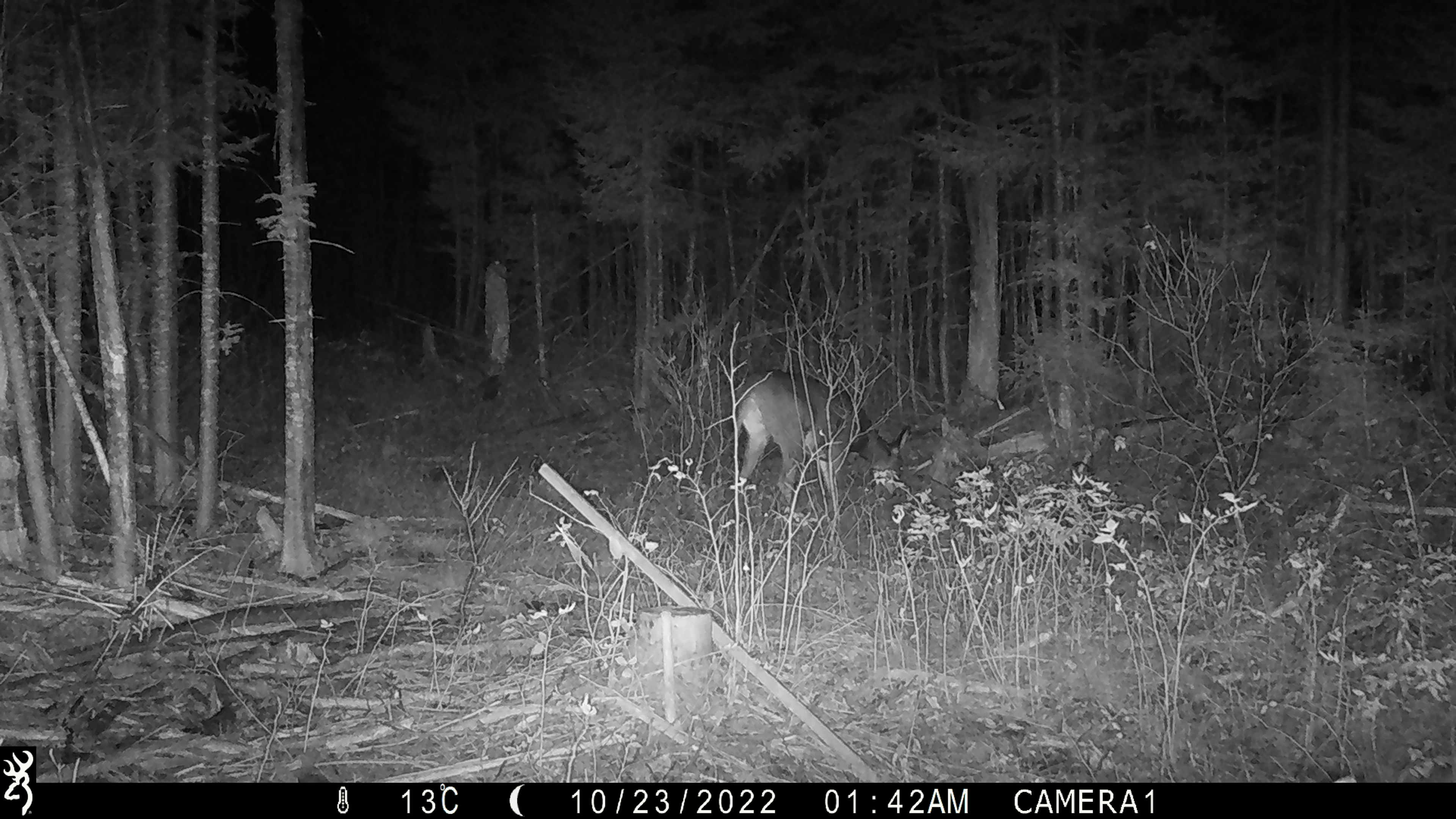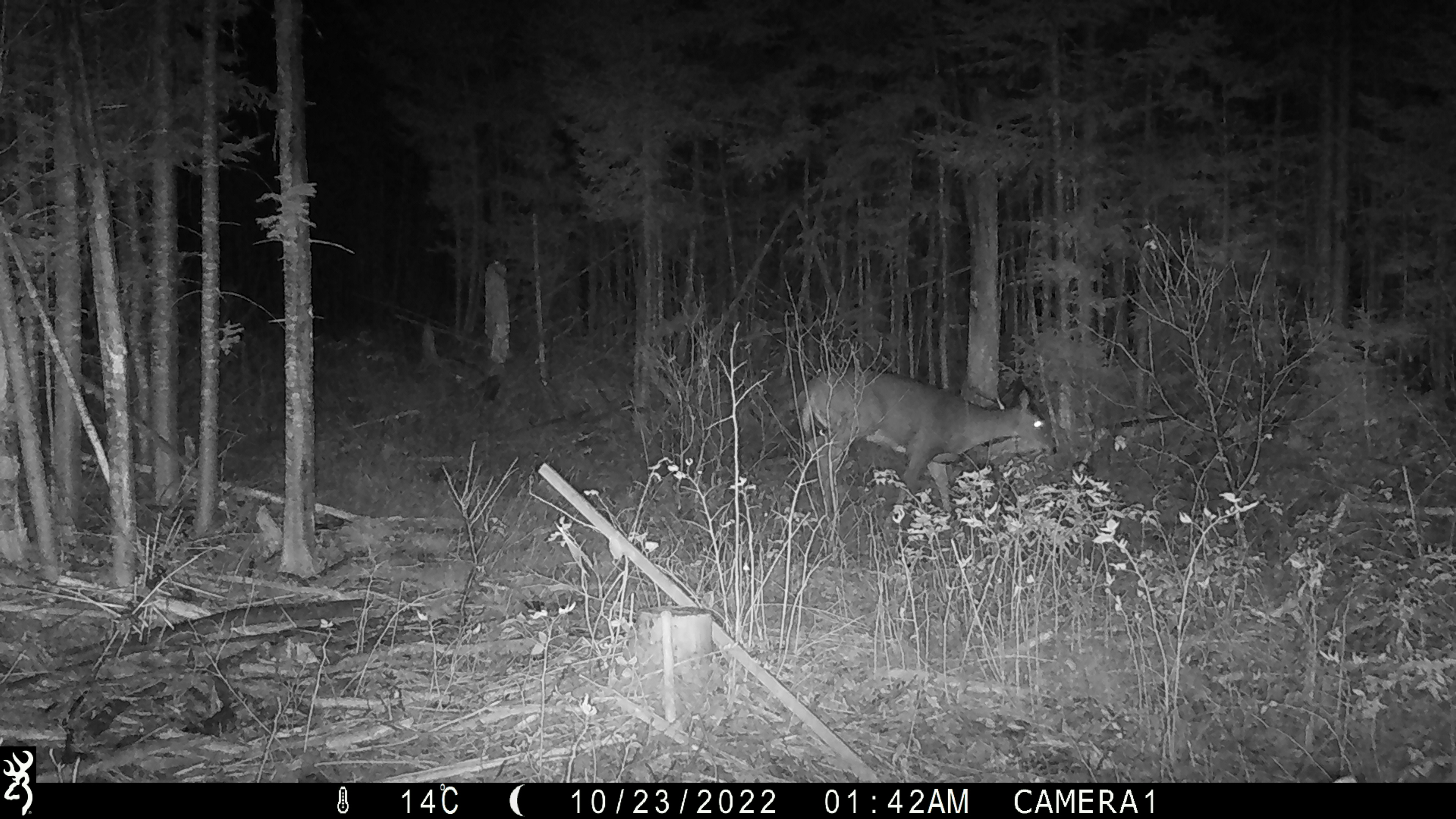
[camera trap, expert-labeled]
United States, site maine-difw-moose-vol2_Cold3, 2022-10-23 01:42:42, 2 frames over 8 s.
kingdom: Animalia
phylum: Chordata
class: Mammalia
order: Artiodactyla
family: Cervidae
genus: Odocoileus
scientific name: Odocoileus virginianus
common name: white-tailed deer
White-tailed deer (Odocoileus virginianus).